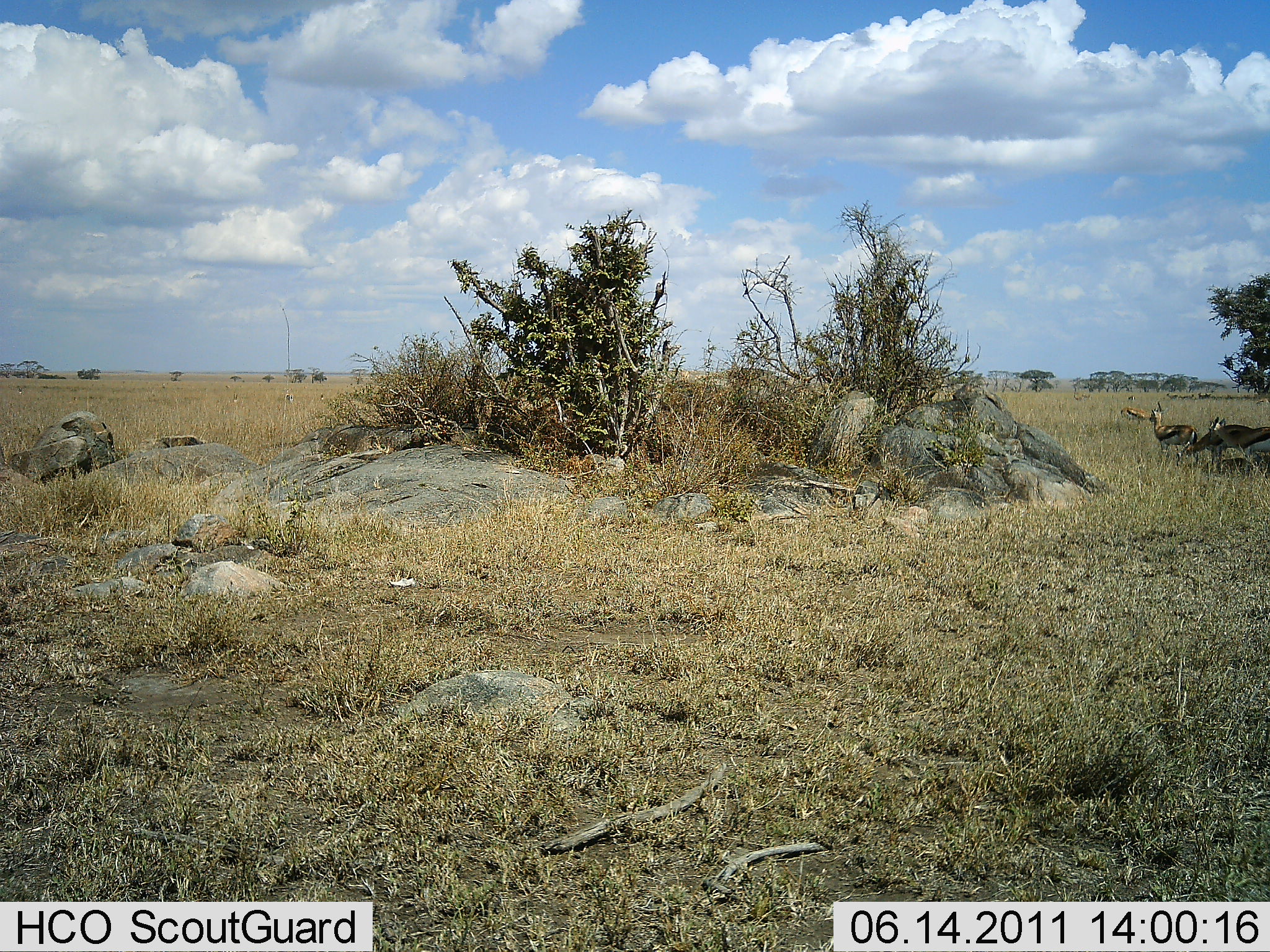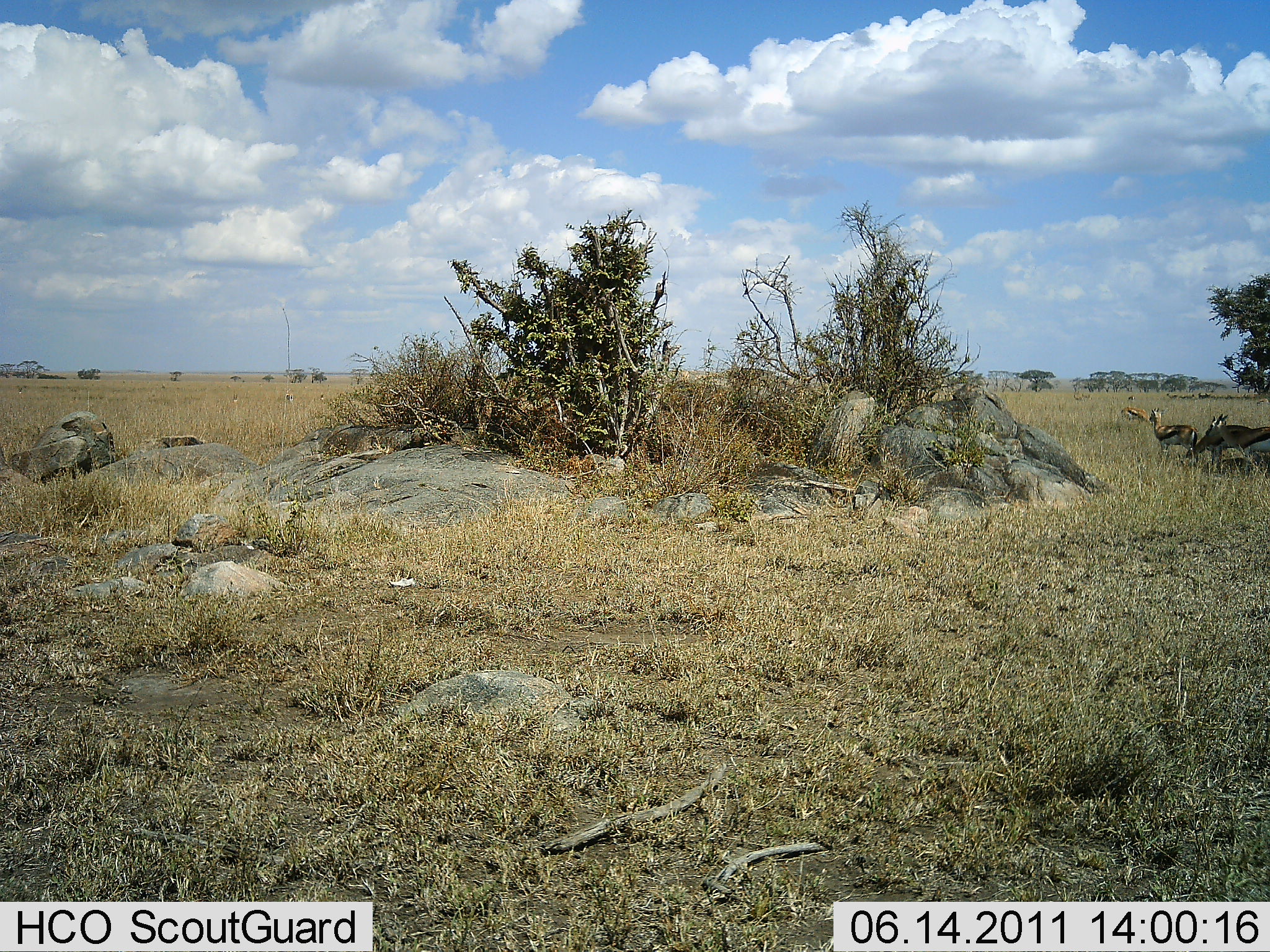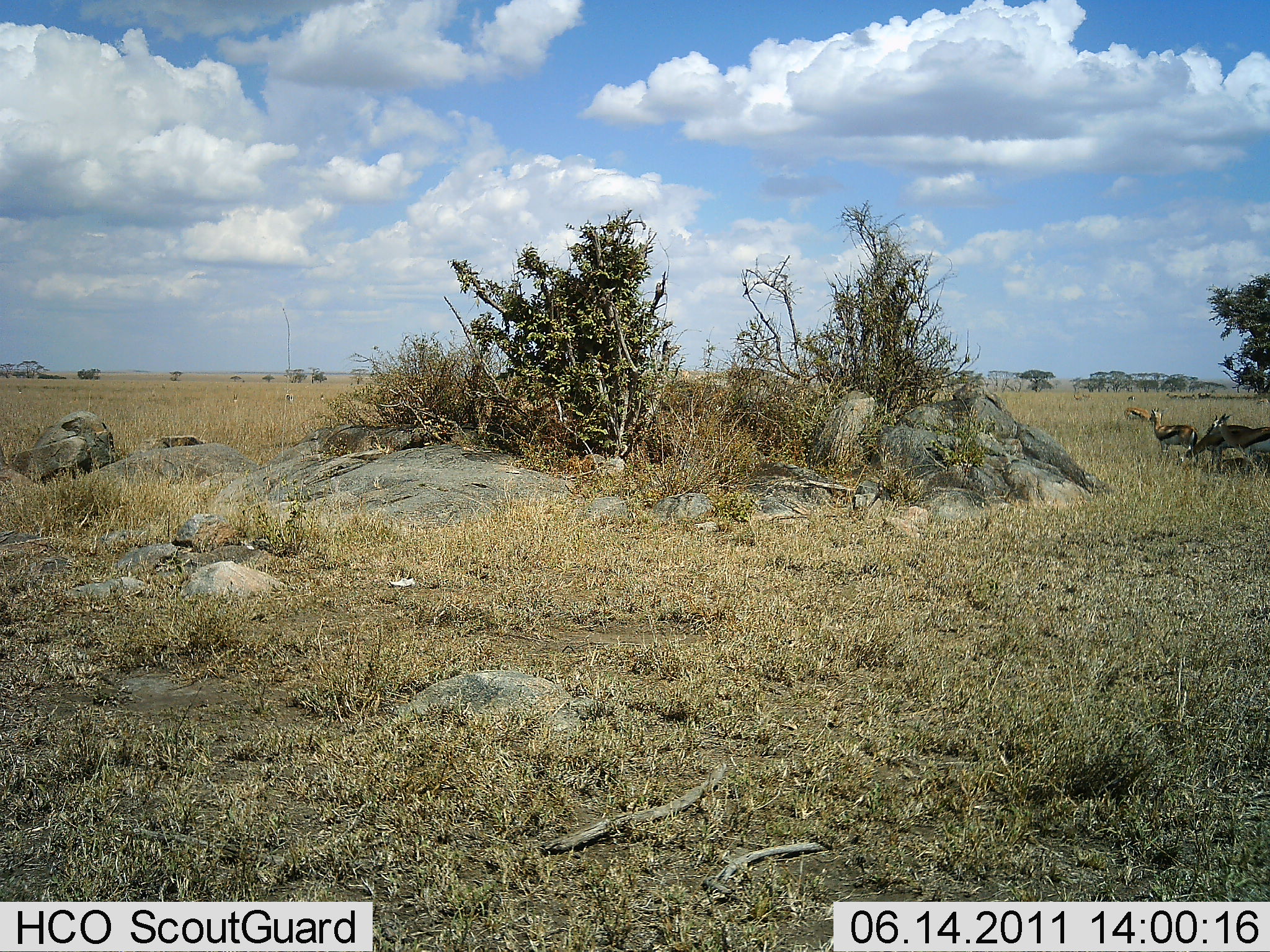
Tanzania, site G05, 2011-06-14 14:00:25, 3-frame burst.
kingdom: Animalia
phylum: Chordata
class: Mammalia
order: Artiodactyla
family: Bovidae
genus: Eudorcas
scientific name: Eudorcas thomsonii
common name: thomson's gazelle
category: gazellethomsons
Gazellethomsons (thomson's gazelle) (Eudorcas thomsonii), count 4. Behavior (volunteer vote fractions): standing 82%, resting 9%, moving 0%, interacting 0%. Young present (vote fraction): 0%. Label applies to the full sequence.